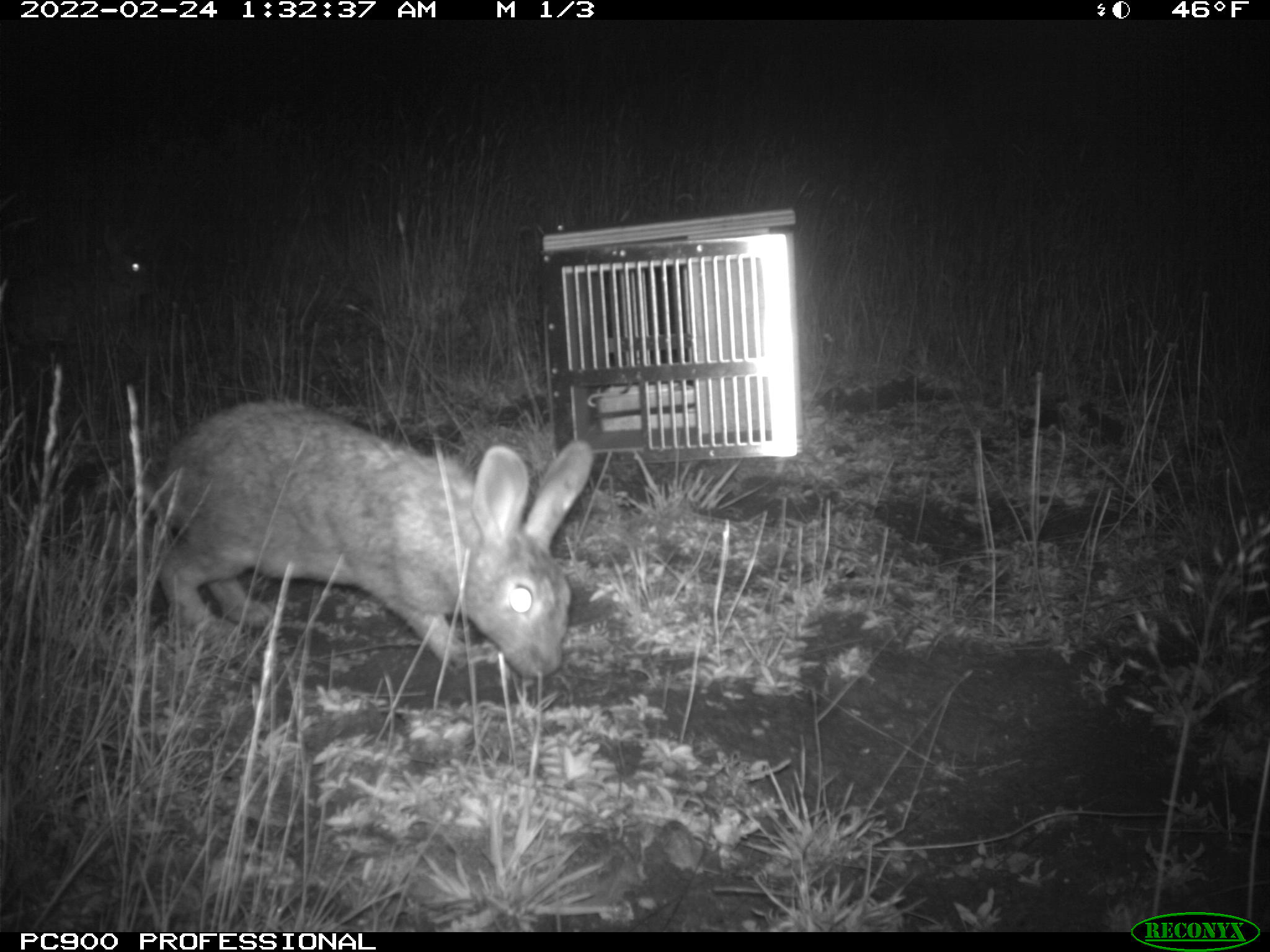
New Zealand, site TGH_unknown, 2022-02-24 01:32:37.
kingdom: Animalia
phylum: Chordata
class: Mammalia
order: Lagomorpha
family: Leporidae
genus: Oryctolagus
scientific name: Oryctolagus cuniculus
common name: european rabbit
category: rabbit